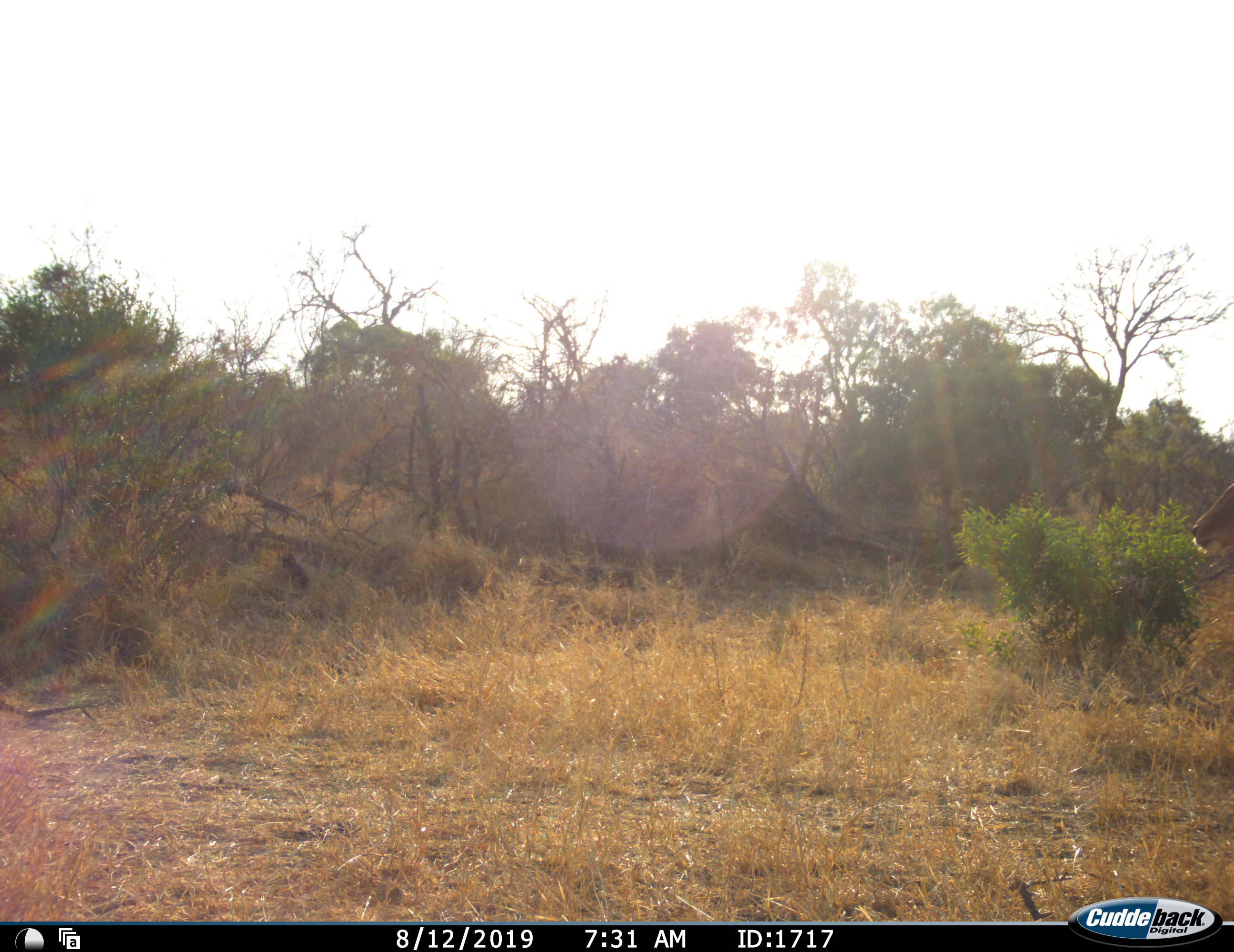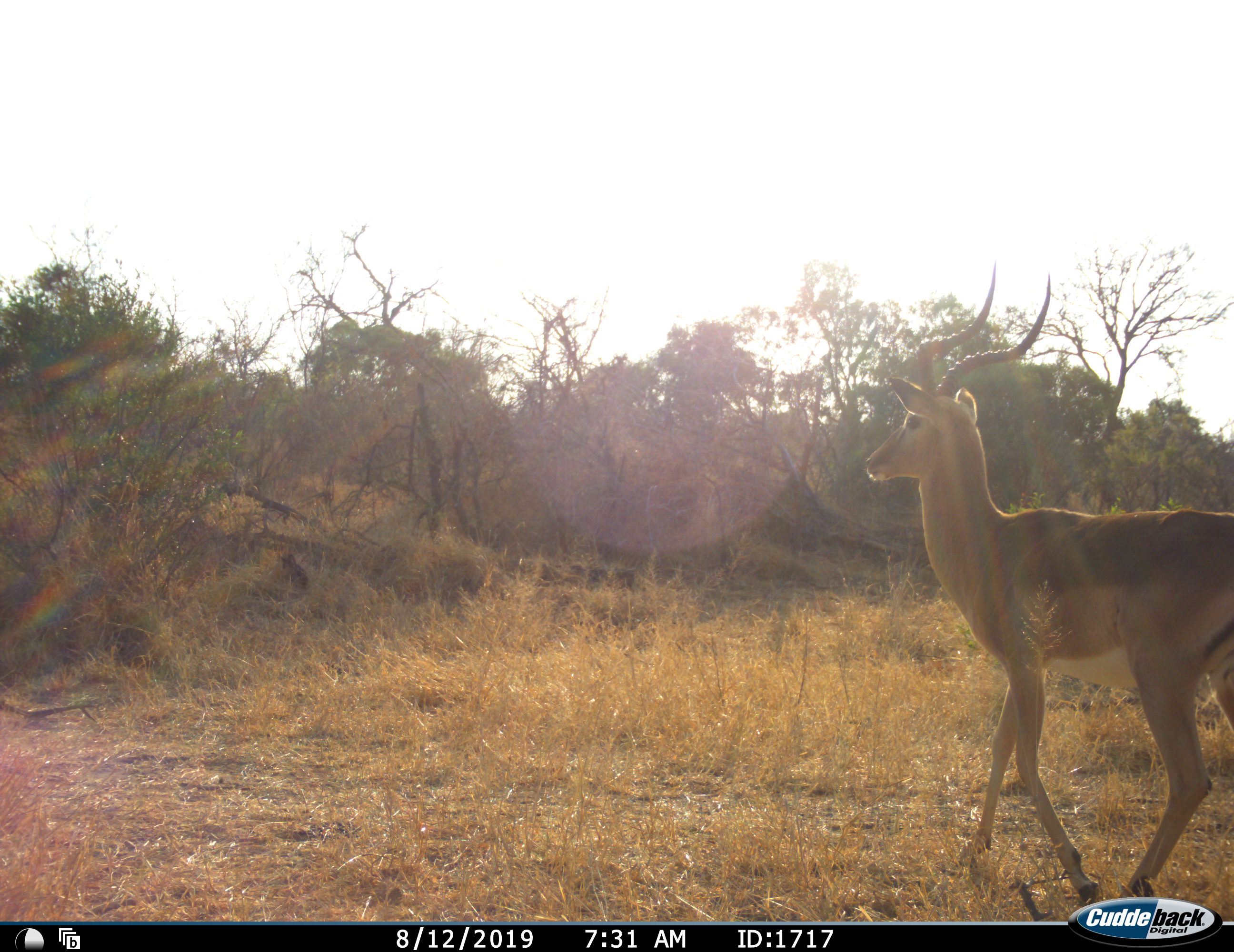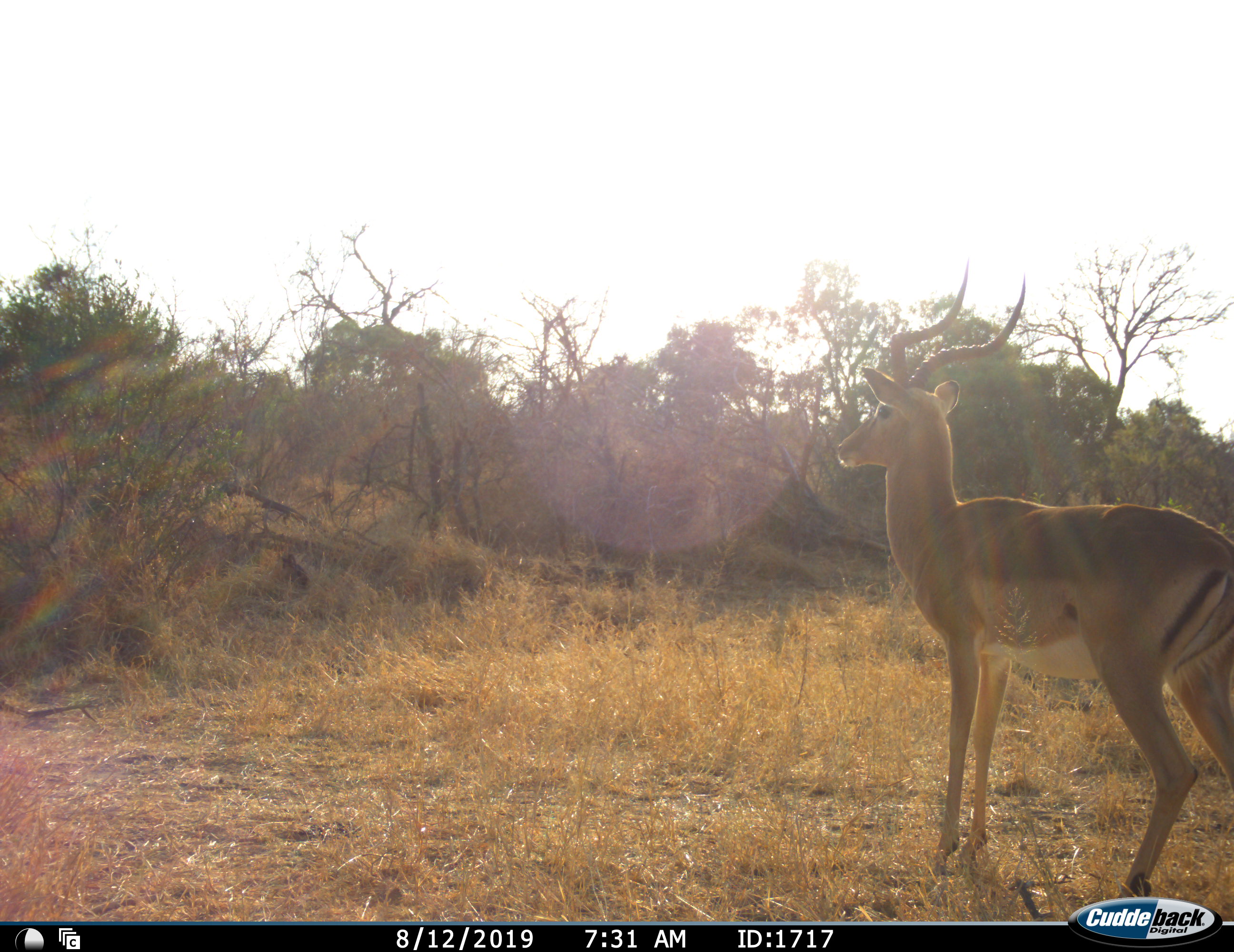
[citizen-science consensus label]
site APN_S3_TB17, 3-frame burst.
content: unidentified animal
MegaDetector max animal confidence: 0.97